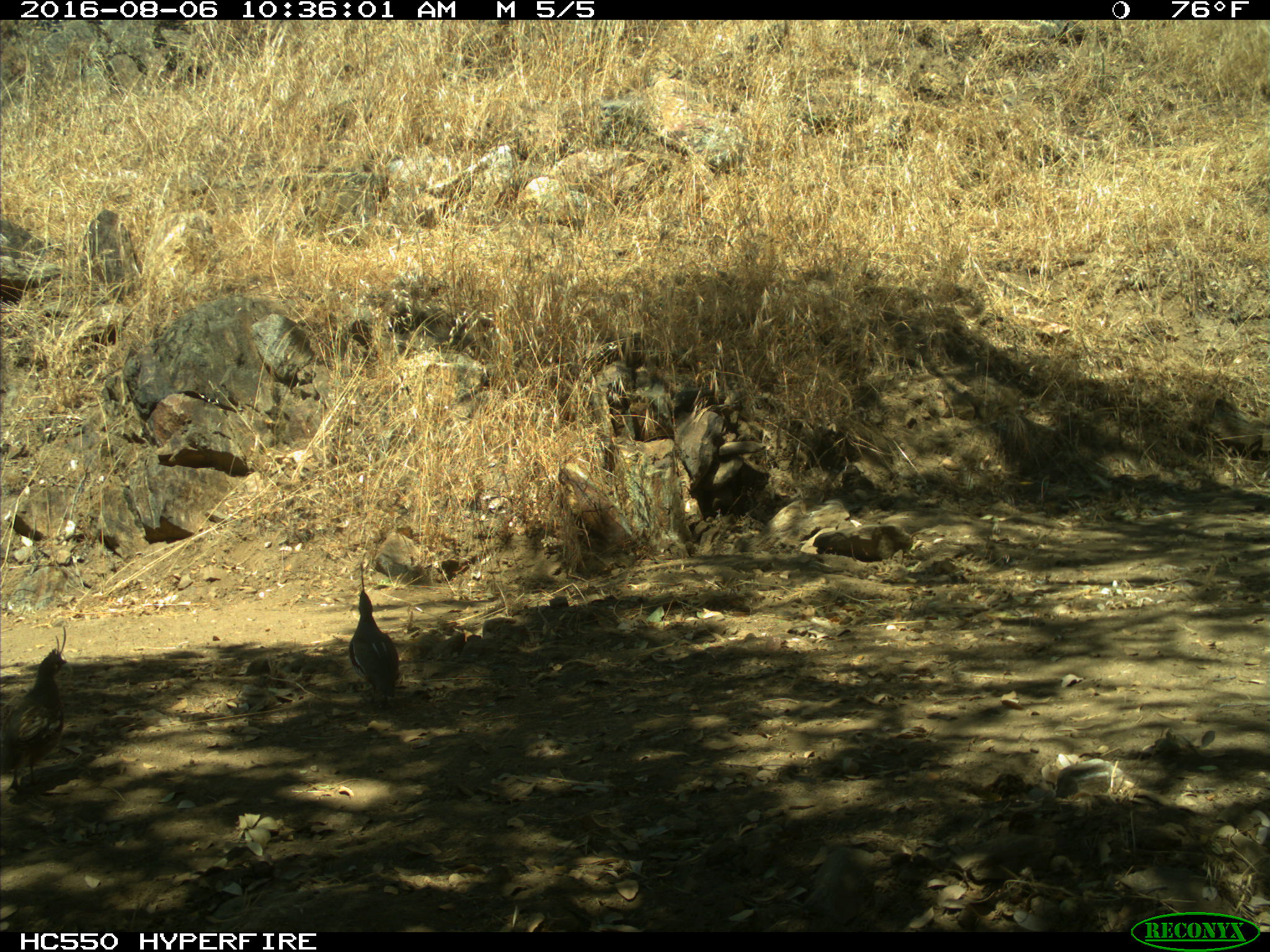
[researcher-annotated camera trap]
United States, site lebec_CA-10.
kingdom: Animalia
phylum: Chordata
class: Aves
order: Galliformes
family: Odontophoridae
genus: Callipepla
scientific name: Callipepla californica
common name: california quail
Callipepla californica (california quail).